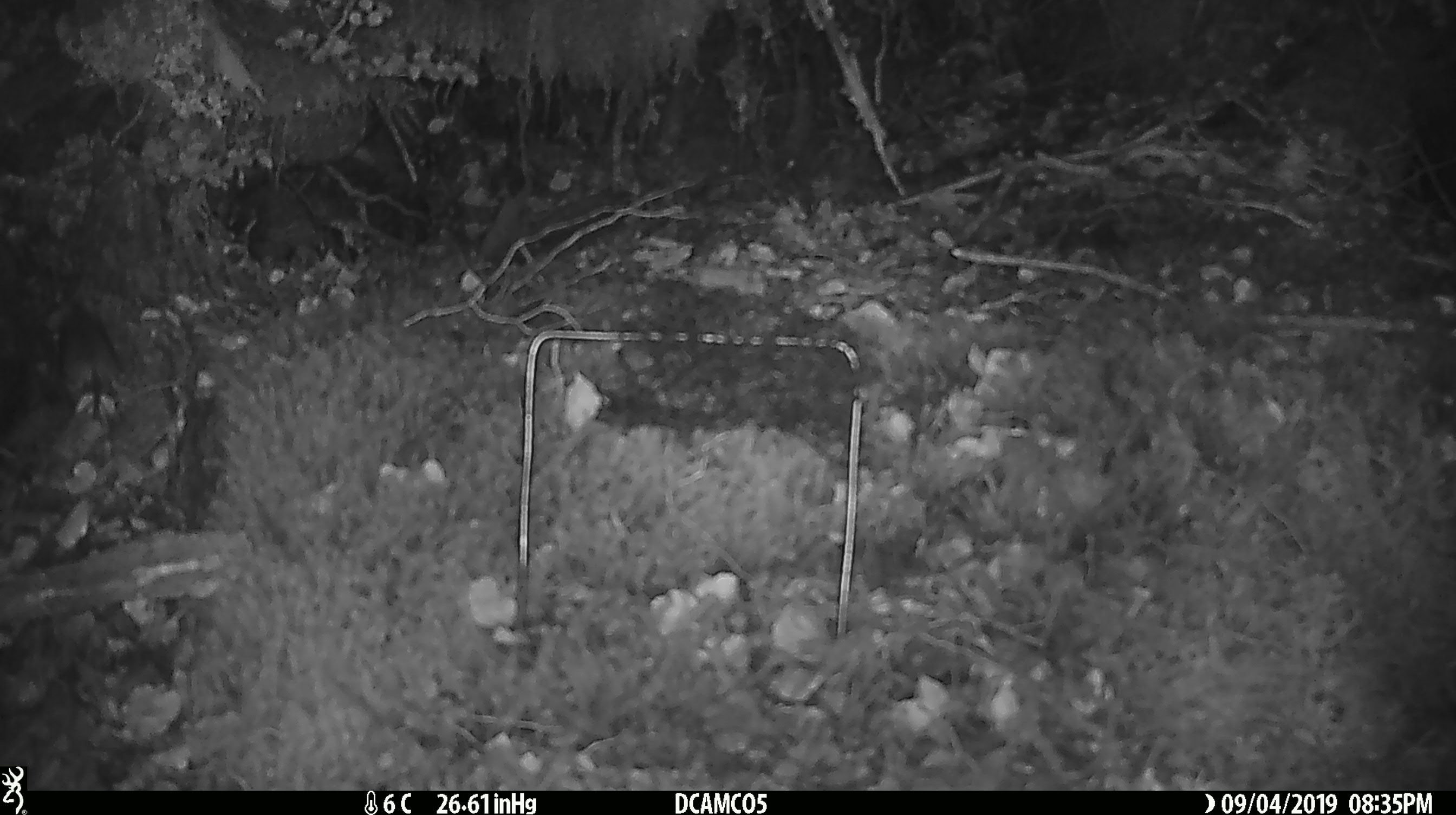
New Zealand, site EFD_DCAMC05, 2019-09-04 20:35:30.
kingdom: Animalia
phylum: Chordata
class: Mammalia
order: Rodentia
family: Muridae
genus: Mus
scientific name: Mus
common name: mouse